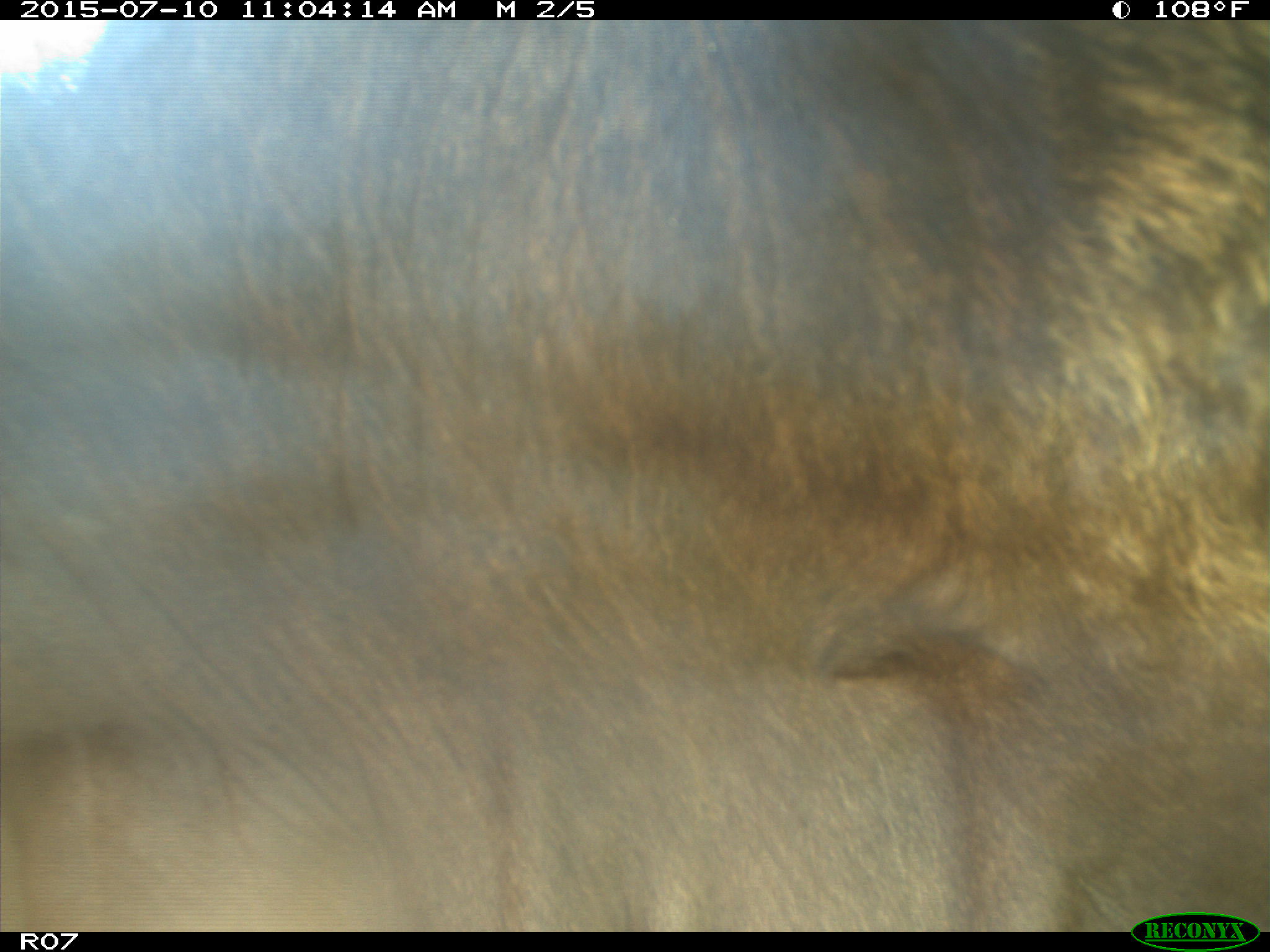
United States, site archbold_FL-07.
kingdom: Animalia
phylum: Chordata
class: Mammalia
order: Artiodactyla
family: Bovidae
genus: Bos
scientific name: Bos taurus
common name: domestic cow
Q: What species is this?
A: Bos taurus (domestic cow).